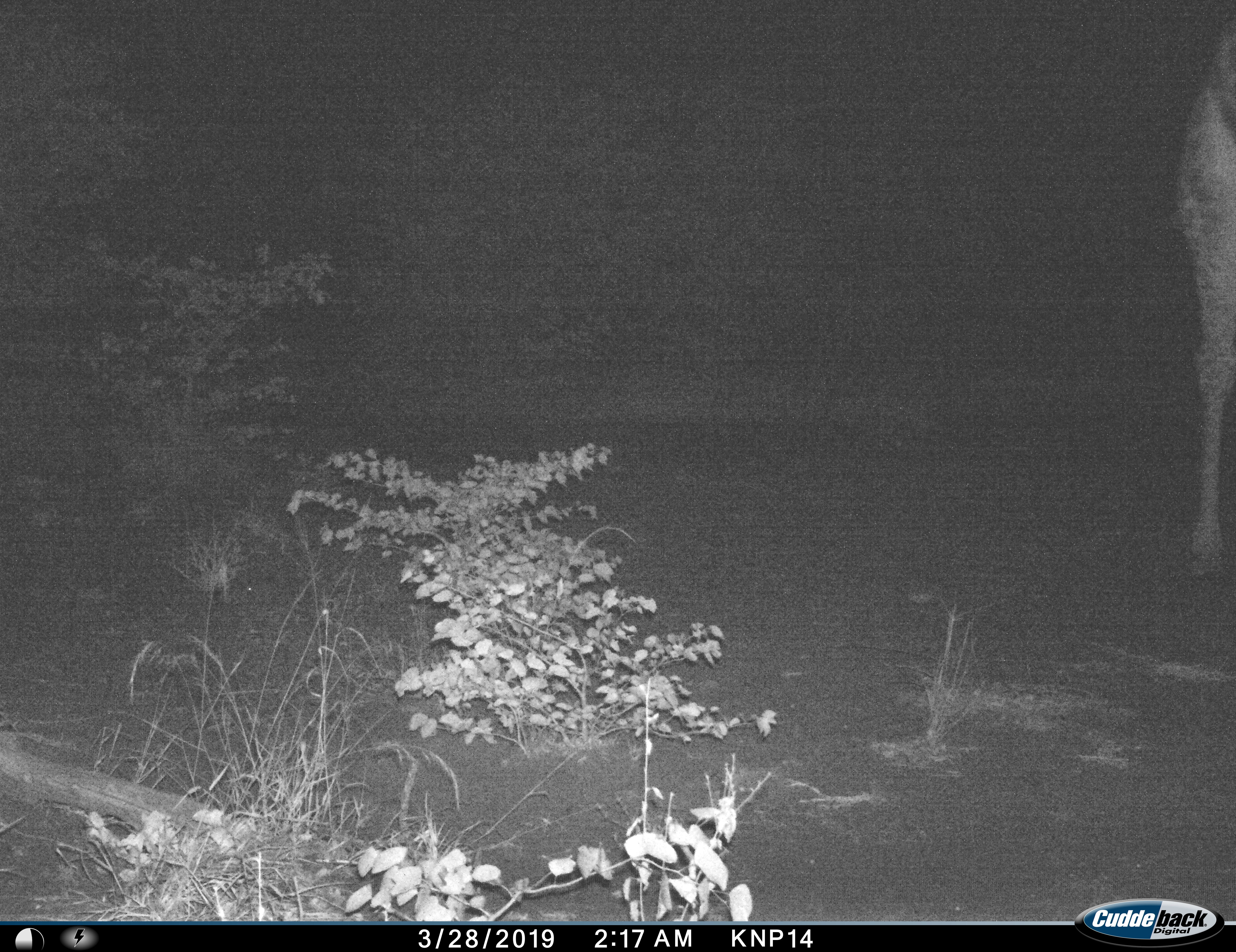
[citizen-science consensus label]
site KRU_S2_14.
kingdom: Animalia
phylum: Chordata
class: Mammalia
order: Artiodactyla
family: Giraffidae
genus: Giraffa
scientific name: Giraffa camelopardalis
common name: giraffe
Giraffe (Giraffa camelopardalis), count 1. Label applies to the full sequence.